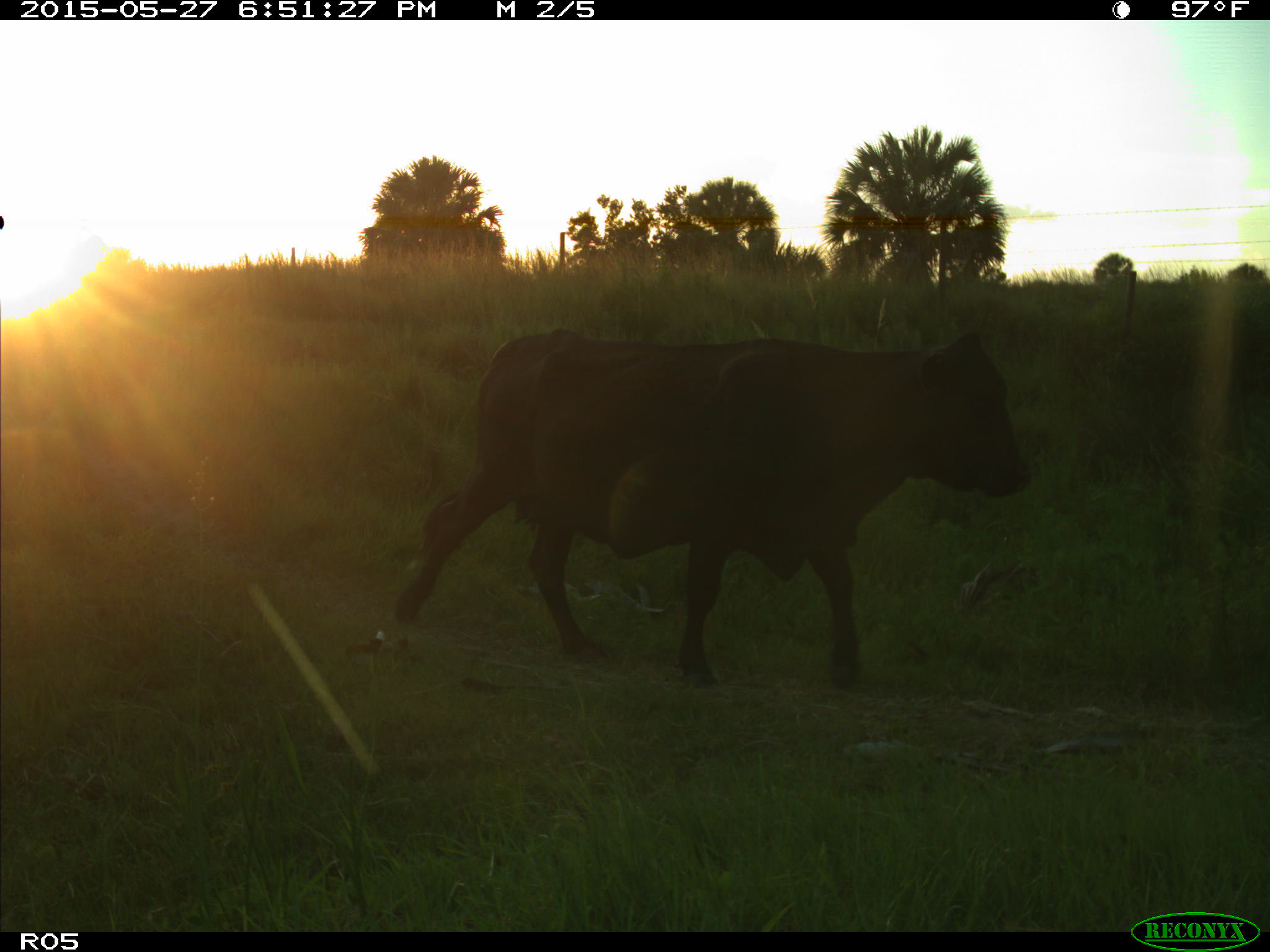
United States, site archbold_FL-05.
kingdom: Animalia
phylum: Chordata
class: Mammalia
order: Artiodactyla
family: Bovidae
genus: Bos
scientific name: Bos taurus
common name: domestic cow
Bos taurus (domestic cow).